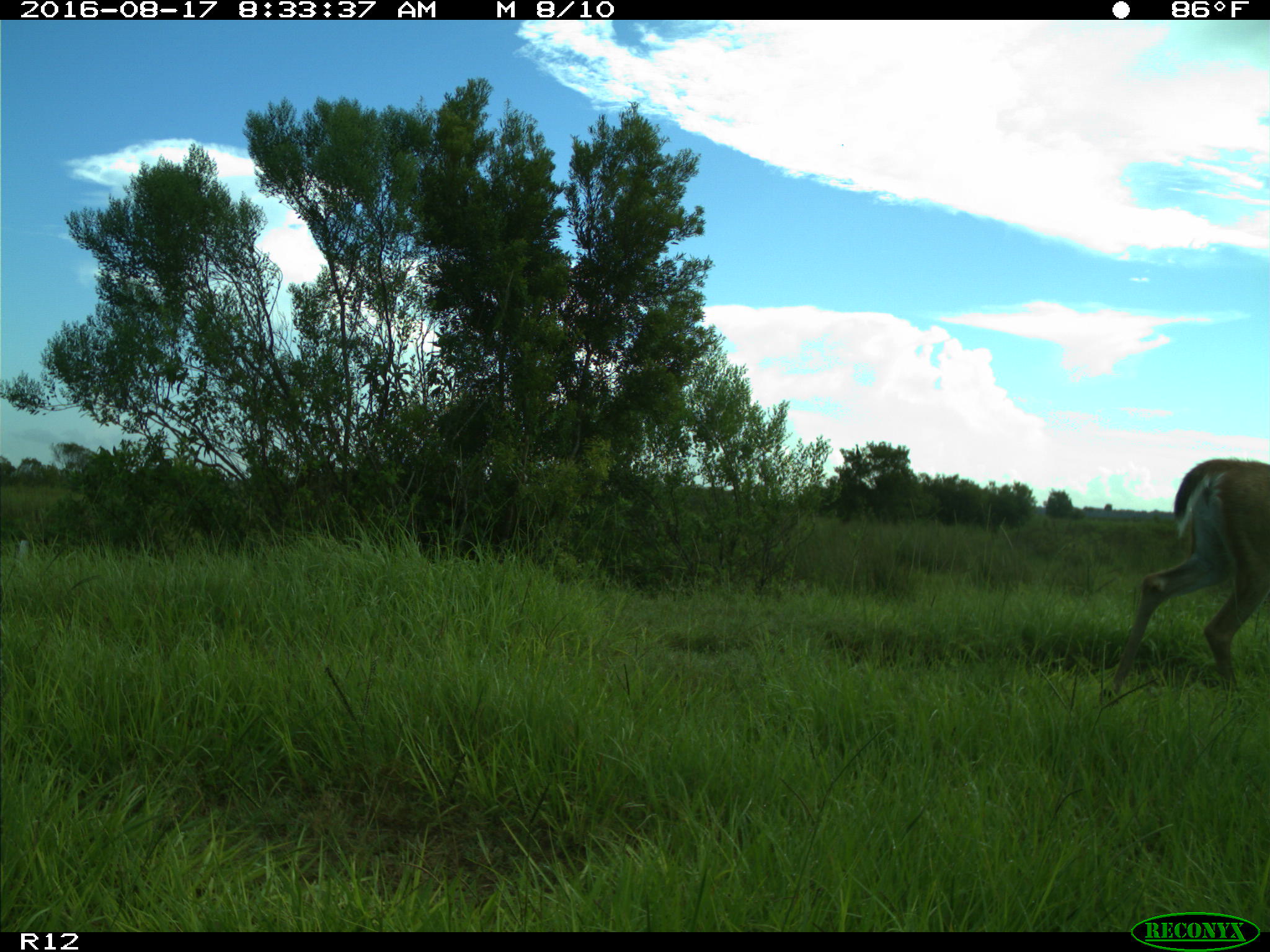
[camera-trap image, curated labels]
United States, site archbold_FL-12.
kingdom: Animalia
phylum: Chordata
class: Mammalia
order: Artiodactyla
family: Cervidae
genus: Odocoileus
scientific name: Odocoileus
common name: deer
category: unidentified deer